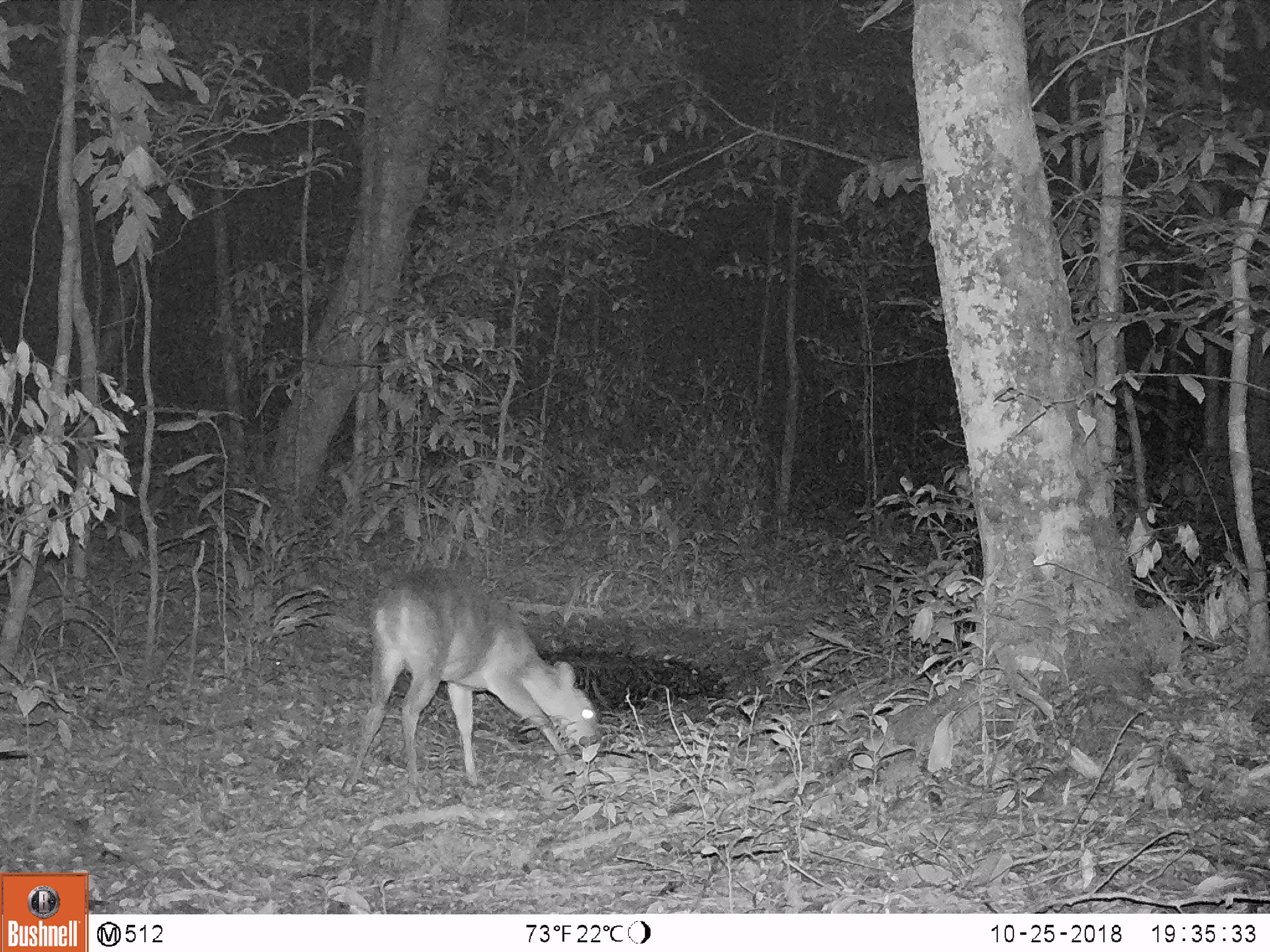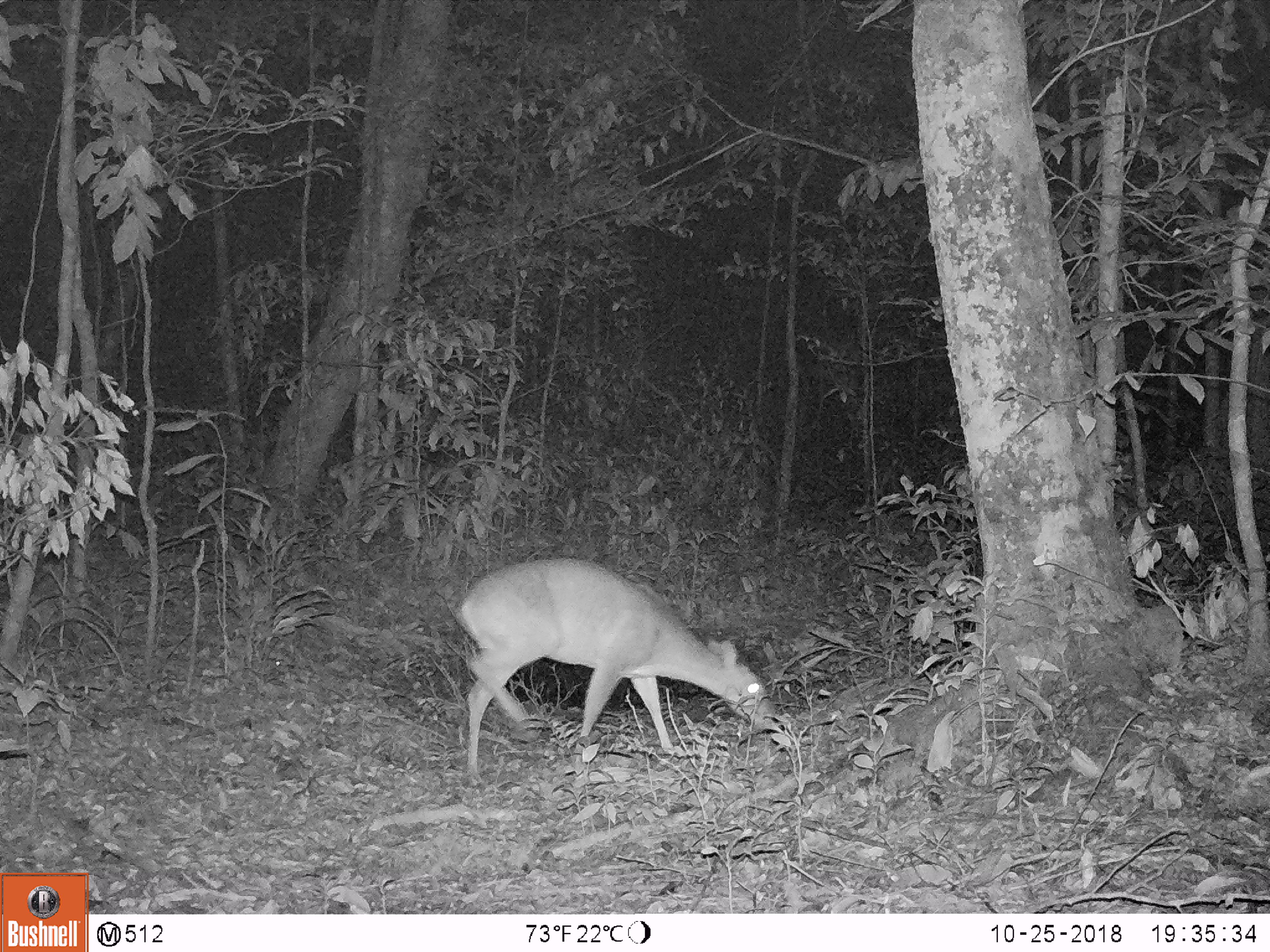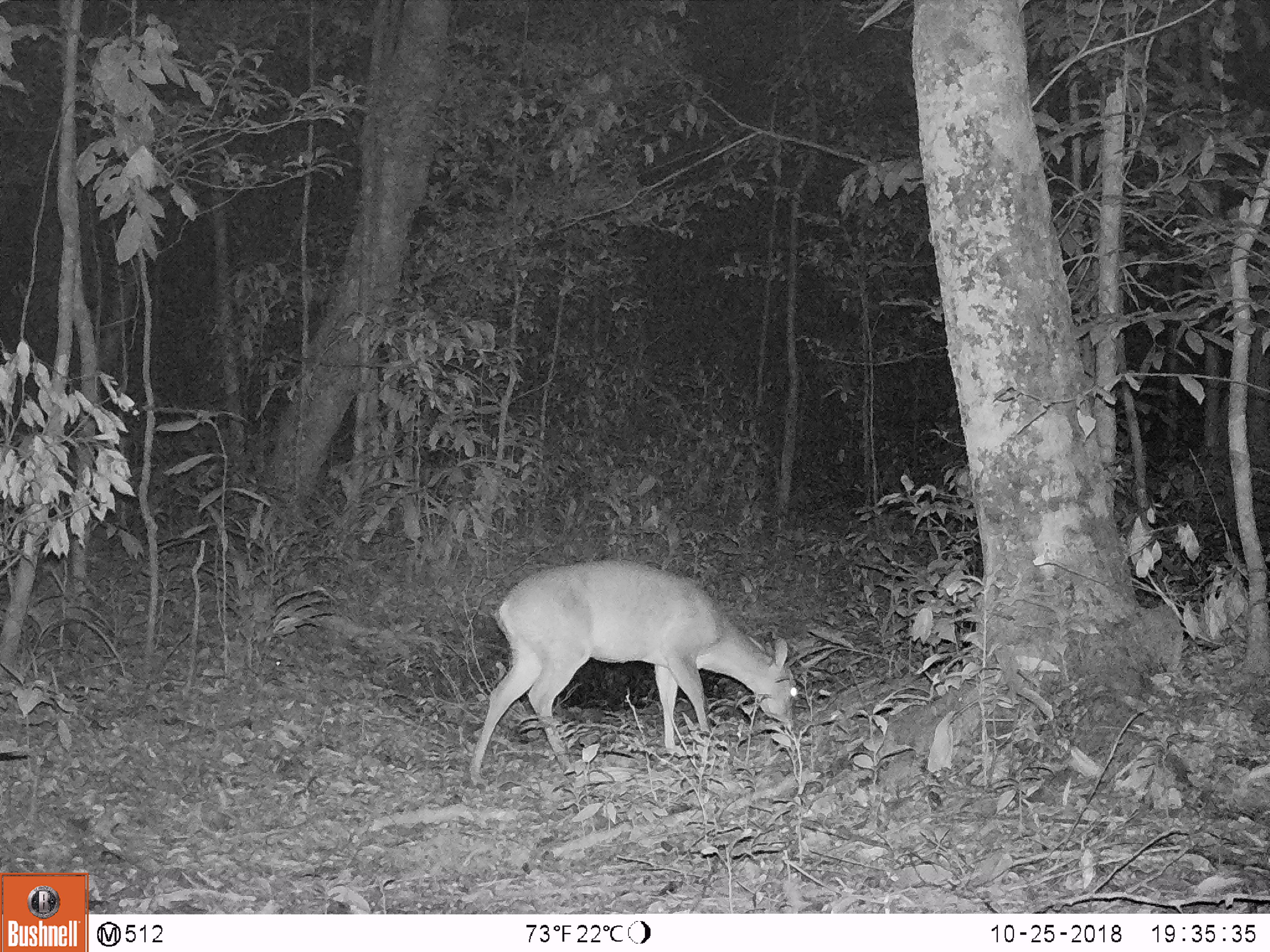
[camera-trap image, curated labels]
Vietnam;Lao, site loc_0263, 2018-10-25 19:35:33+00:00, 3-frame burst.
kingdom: Animalia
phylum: Chordata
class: Mammalia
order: Artiodactyla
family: Cervidae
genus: Muntiacus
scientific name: Muntiacus vuquangensis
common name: large-antlered muntjac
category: large antlered muntjac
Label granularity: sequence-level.